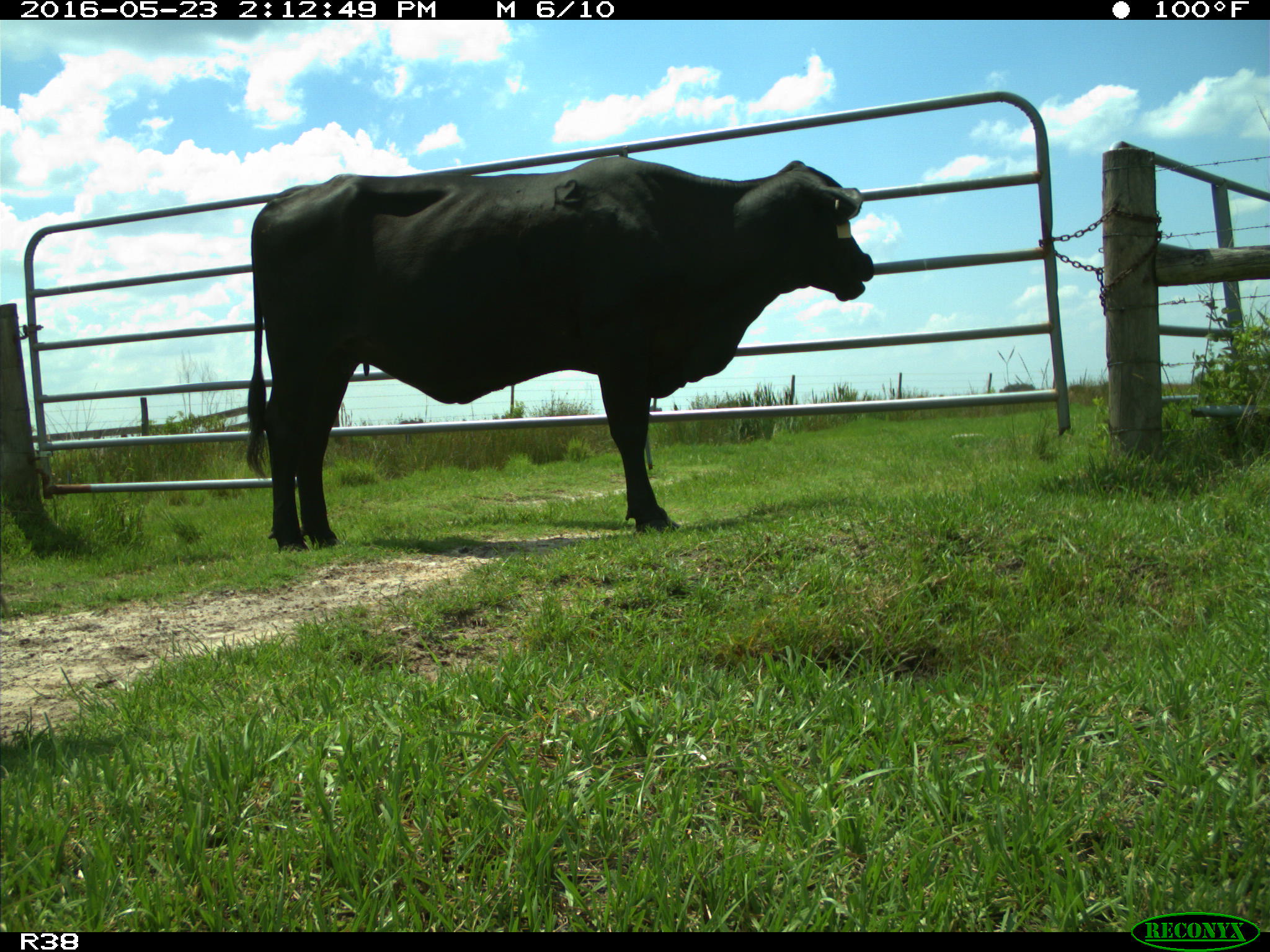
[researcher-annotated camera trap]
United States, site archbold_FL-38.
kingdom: Animalia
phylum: Chordata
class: Mammalia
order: Artiodactyla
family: Bovidae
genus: Bos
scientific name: Bos taurus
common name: domestic cow